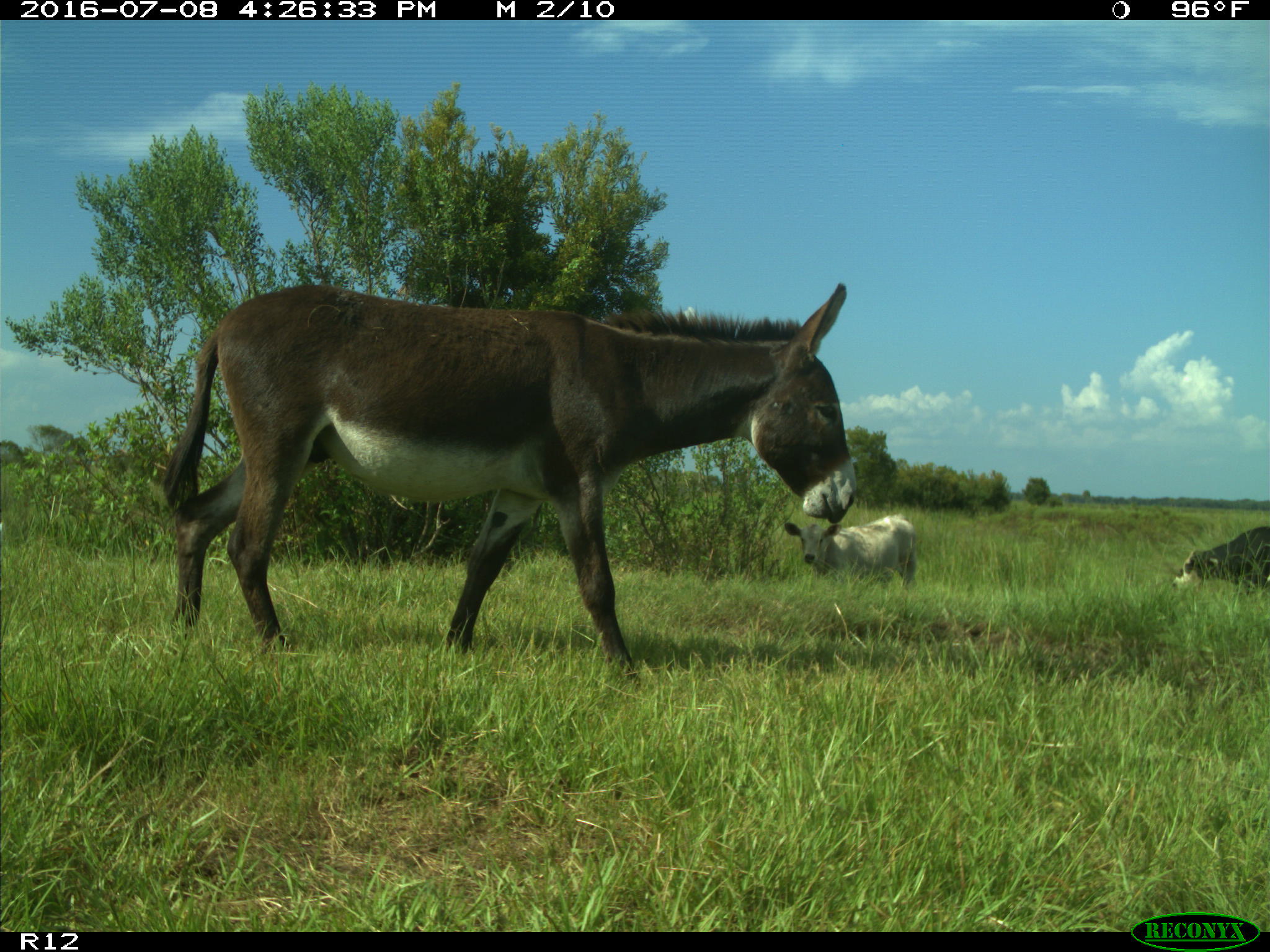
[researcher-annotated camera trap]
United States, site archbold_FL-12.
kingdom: Animalia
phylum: Chordata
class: Mammalia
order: Artiodactyla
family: Bovidae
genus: Bos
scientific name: Bos taurus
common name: domestic cow